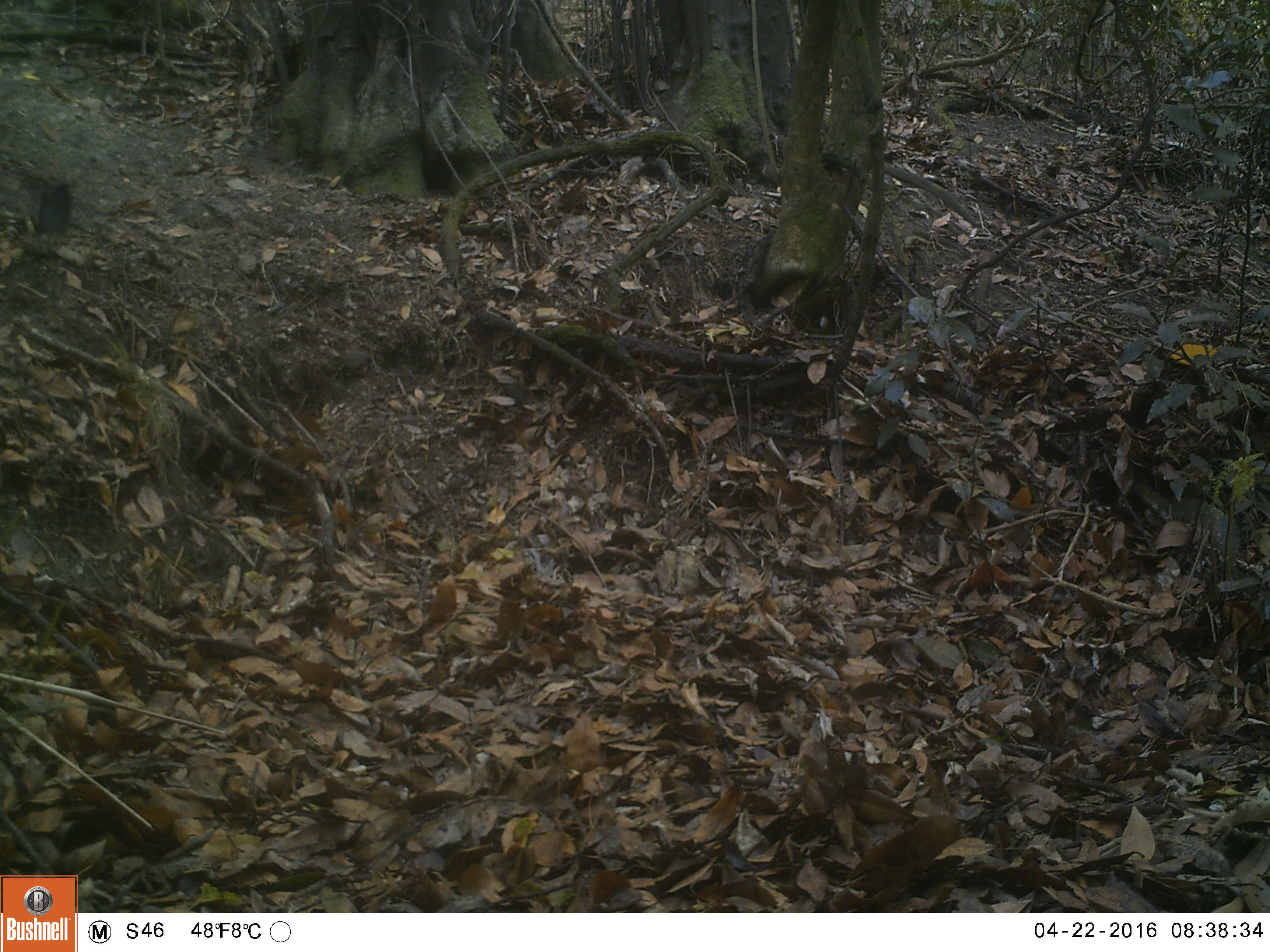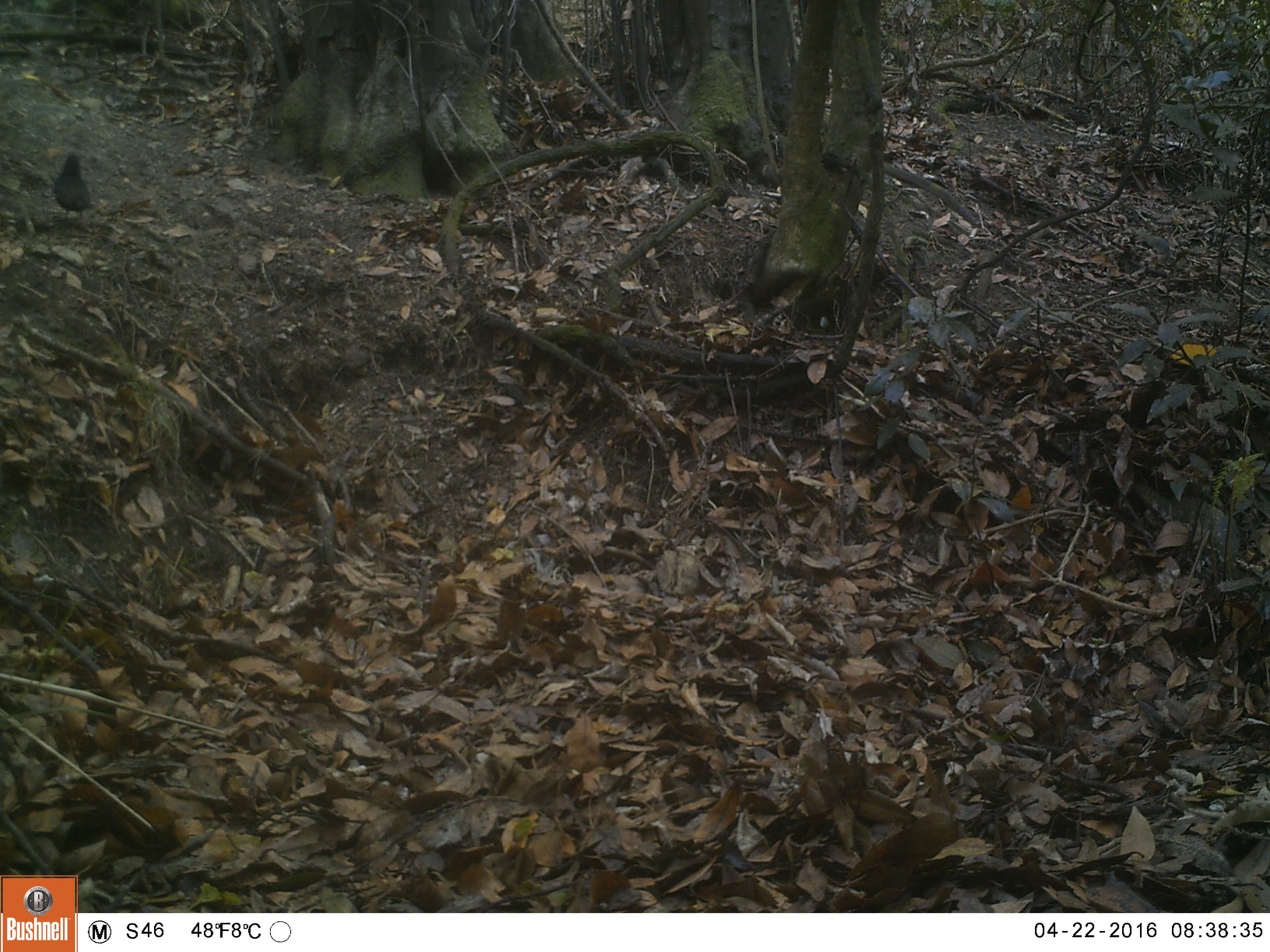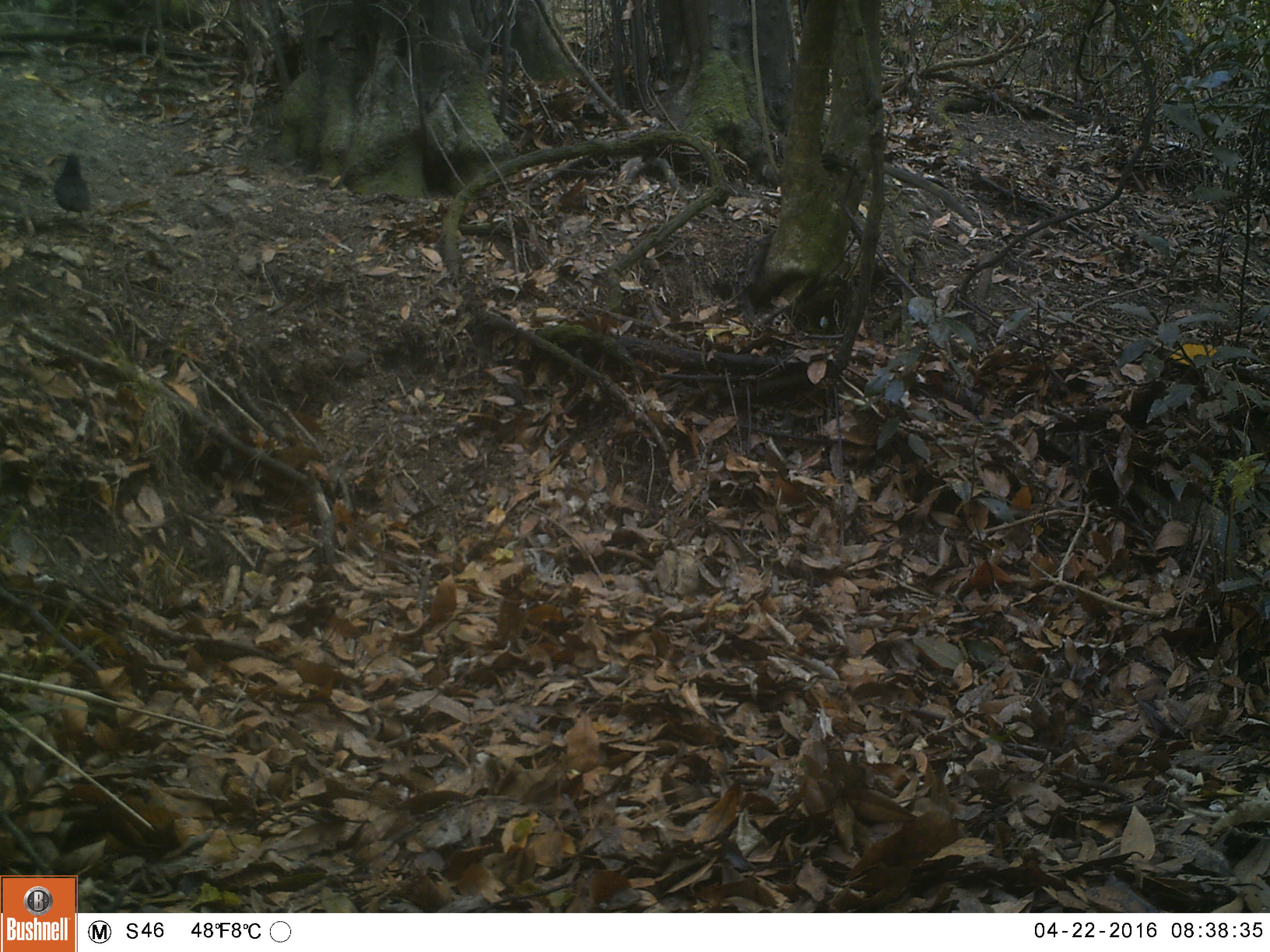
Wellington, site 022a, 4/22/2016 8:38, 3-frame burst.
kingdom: Animalia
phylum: Chordata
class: Aves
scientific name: Aves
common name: bird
Bird (Aves).